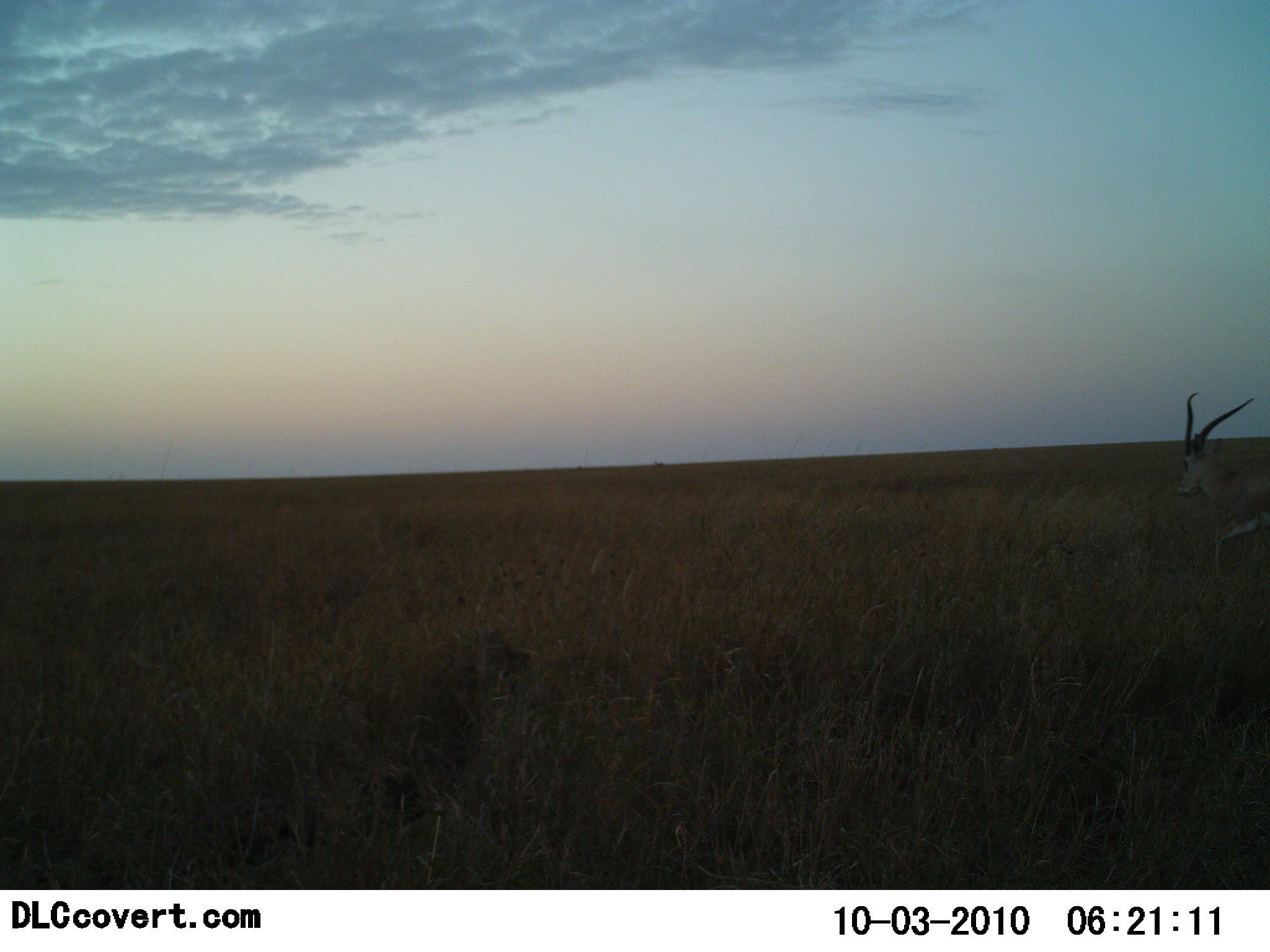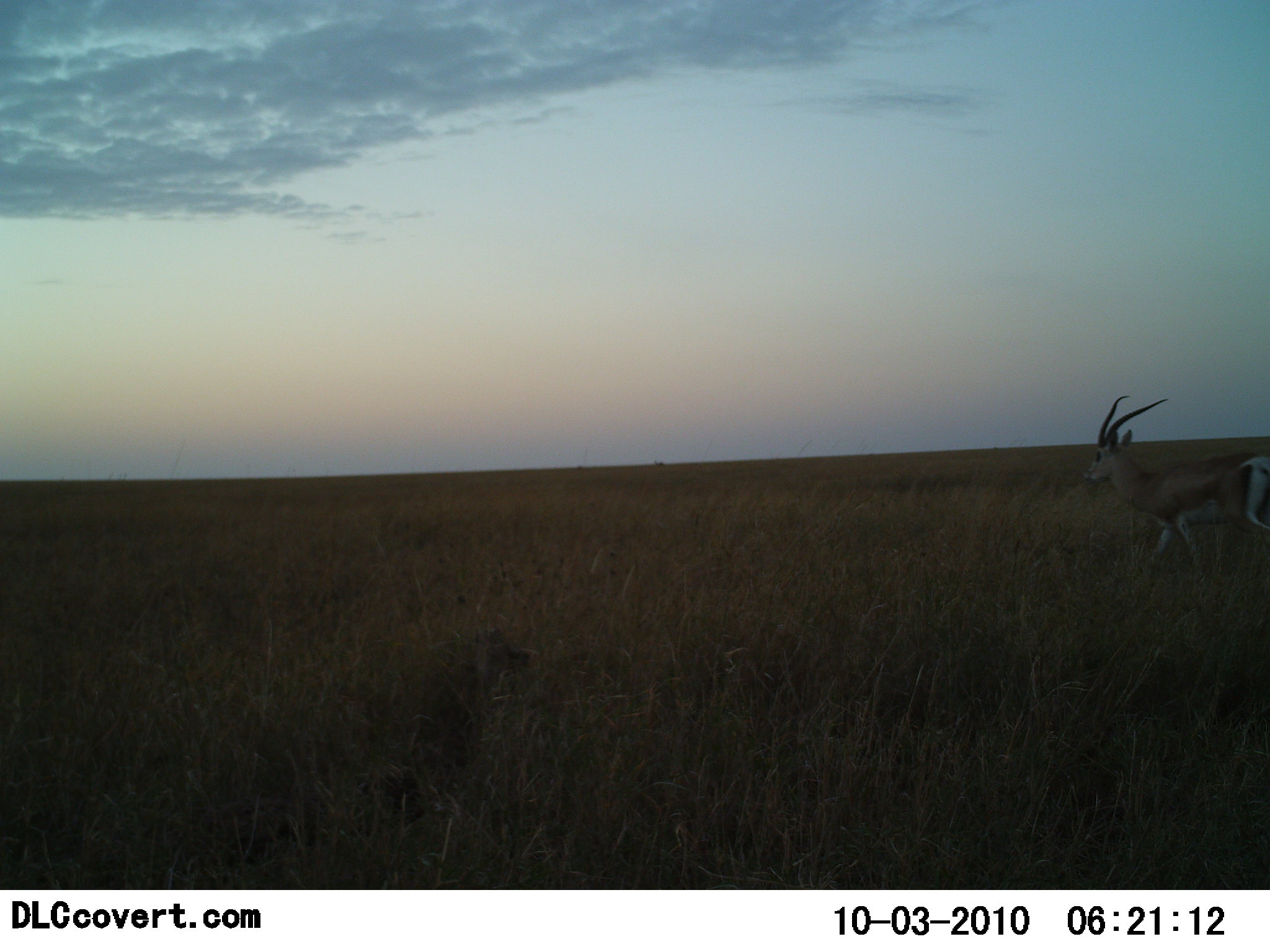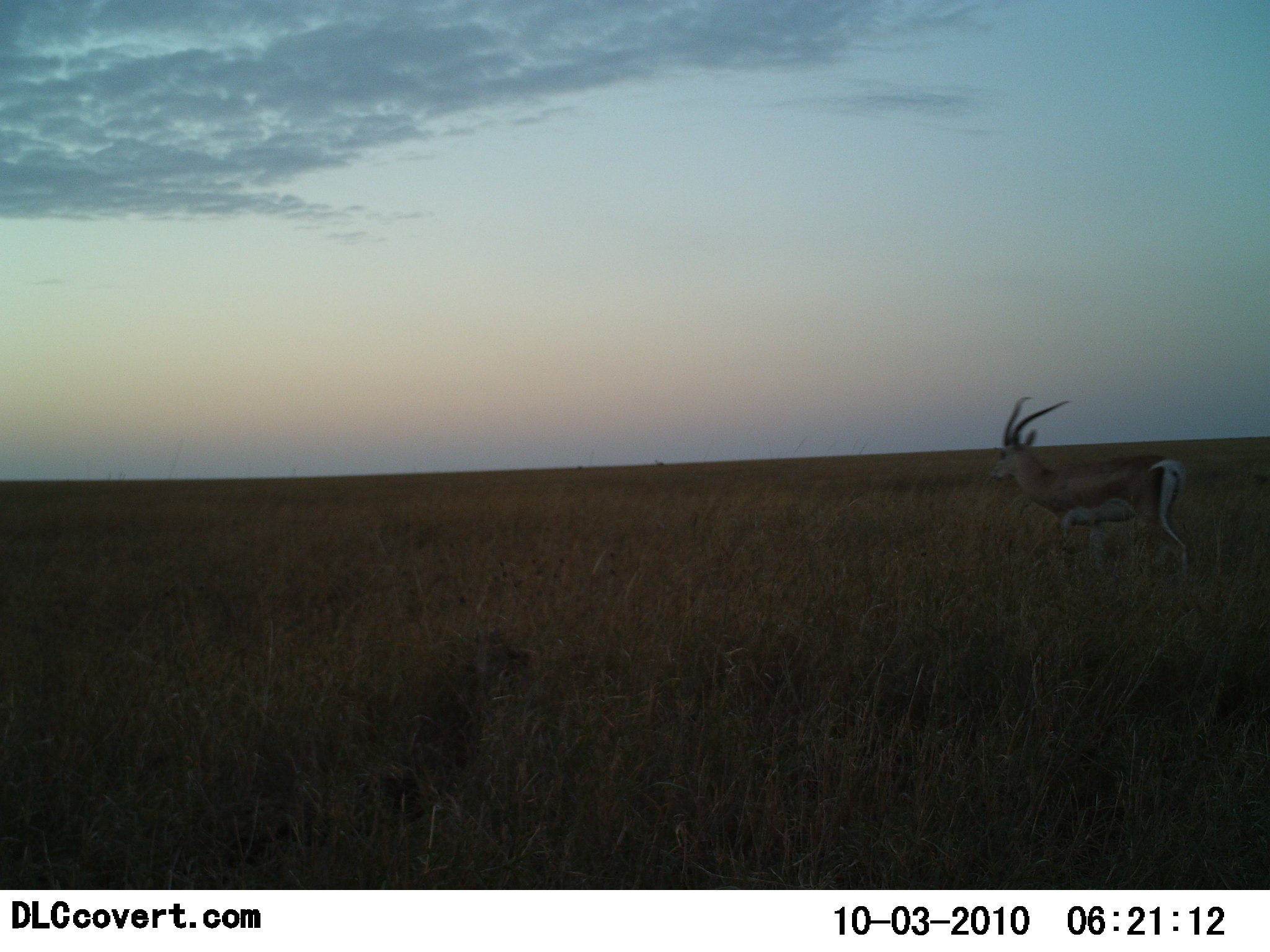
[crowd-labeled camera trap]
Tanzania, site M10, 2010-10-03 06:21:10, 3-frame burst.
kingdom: Animalia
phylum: Chordata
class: Mammalia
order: Artiodactyla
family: Bovidae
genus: Nanger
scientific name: Nanger granti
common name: grant's gazelle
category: gazellegrants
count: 1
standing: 0%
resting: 0%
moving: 100%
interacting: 0%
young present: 0%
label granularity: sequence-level